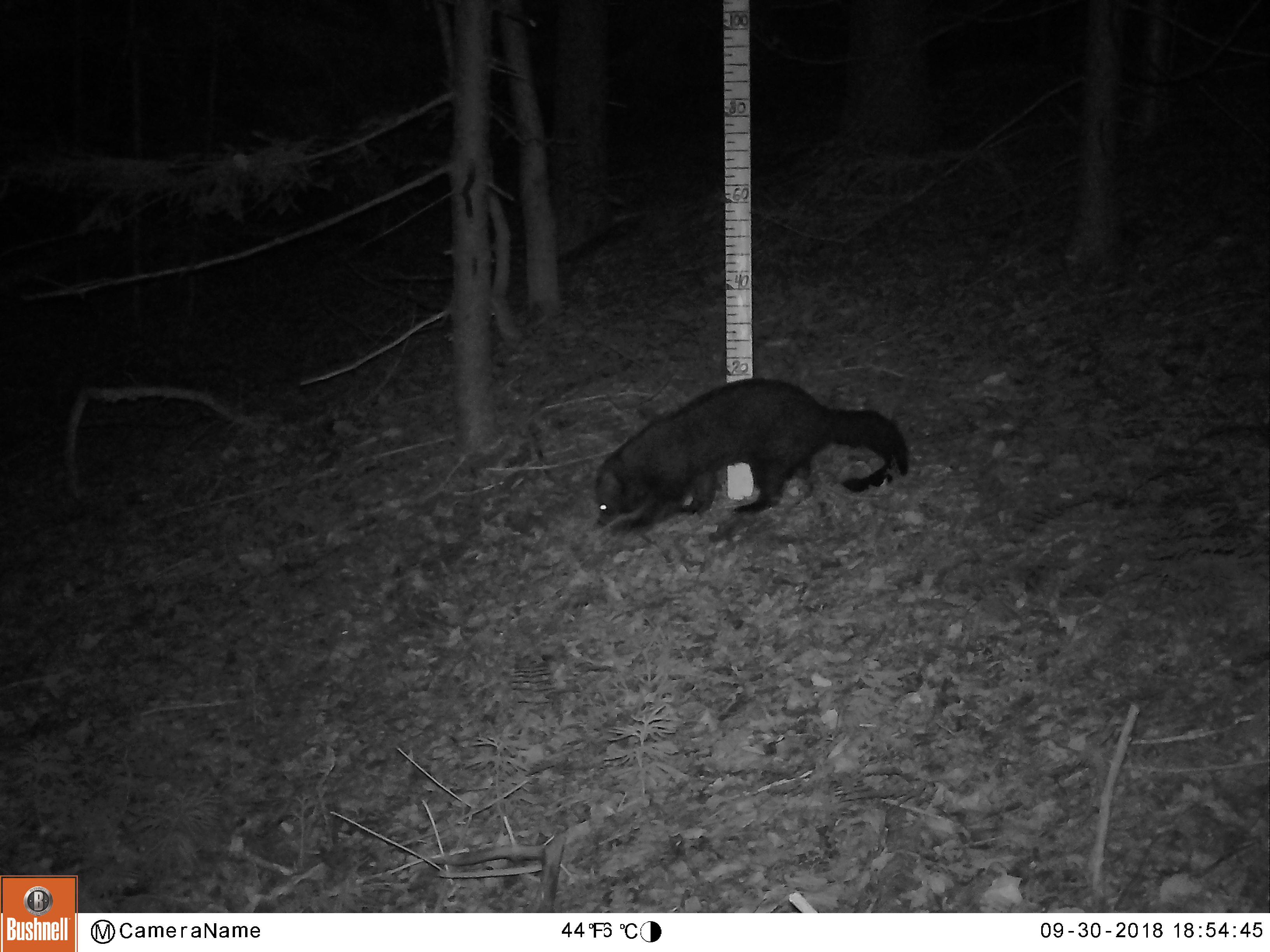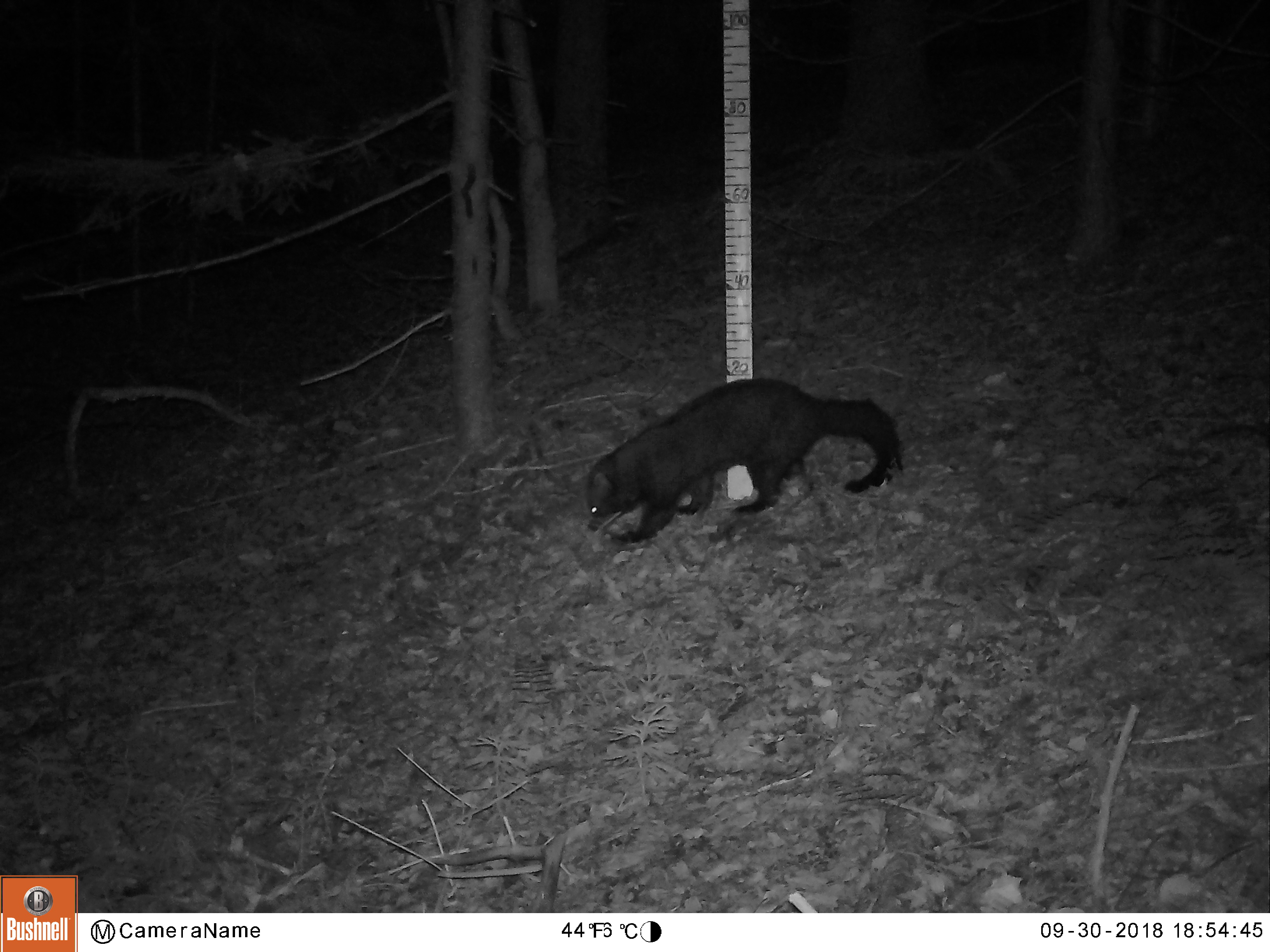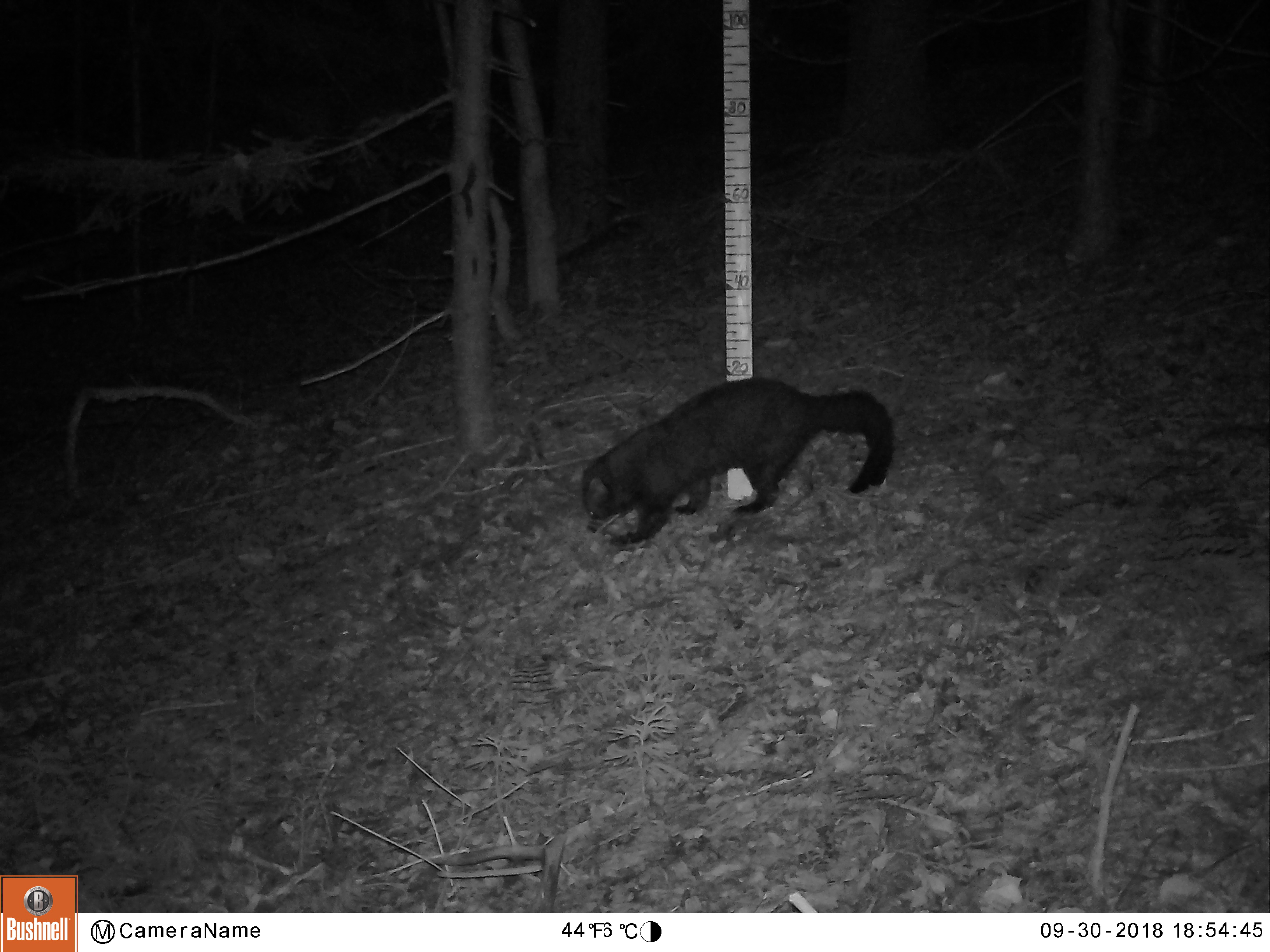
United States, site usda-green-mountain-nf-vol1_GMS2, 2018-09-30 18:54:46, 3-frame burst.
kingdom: Animalia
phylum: Chordata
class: Mammalia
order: Carnivora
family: Mustelidae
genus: Pekania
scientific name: Pekania pennanti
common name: fisher